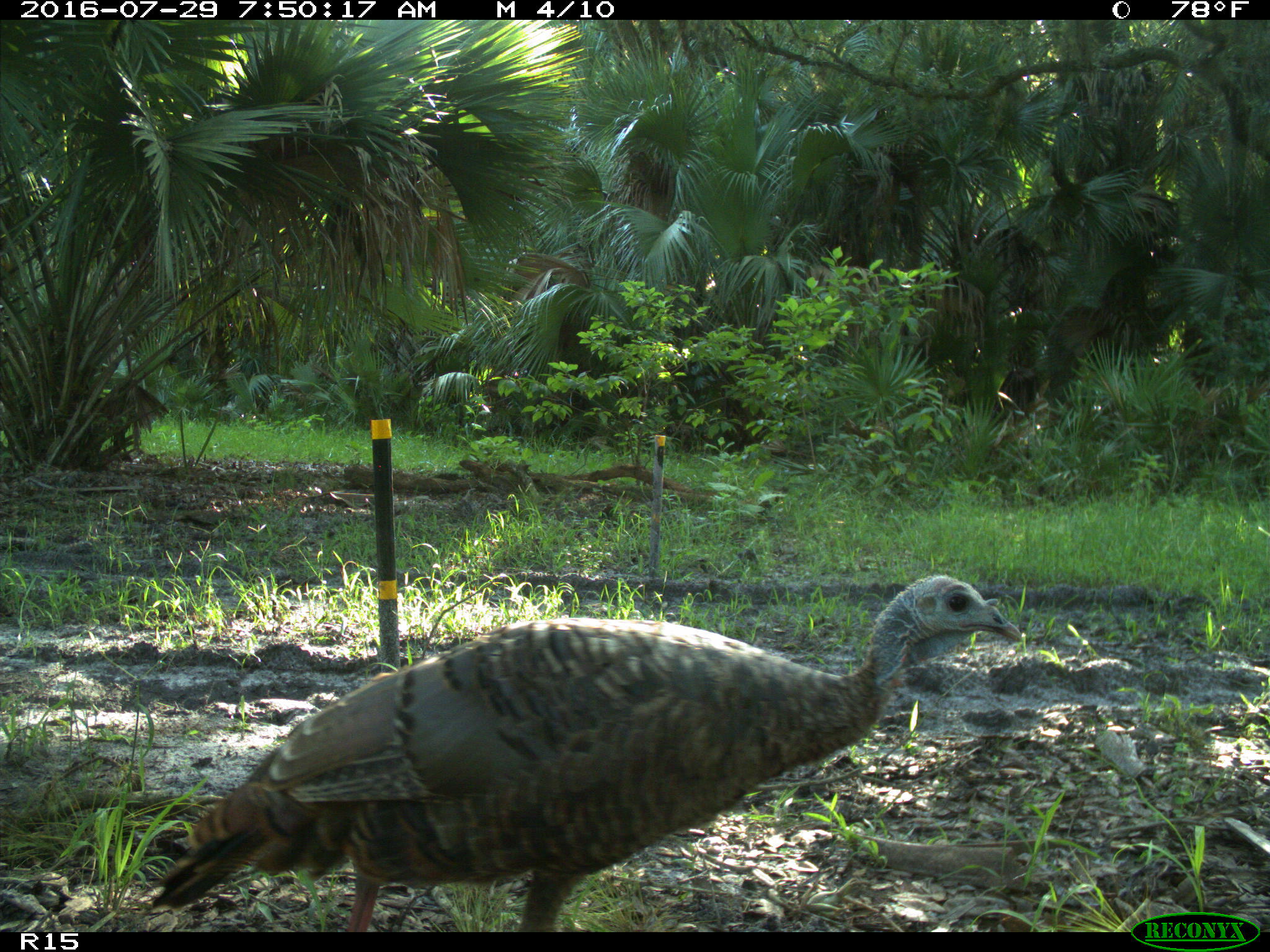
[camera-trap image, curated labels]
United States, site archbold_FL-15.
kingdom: Animalia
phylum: Chordata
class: Aves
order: Galliformes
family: Phasianidae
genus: Meleagris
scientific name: Meleagris gallopavo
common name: wild turkey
Meleagris gallopavo (wild turkey).